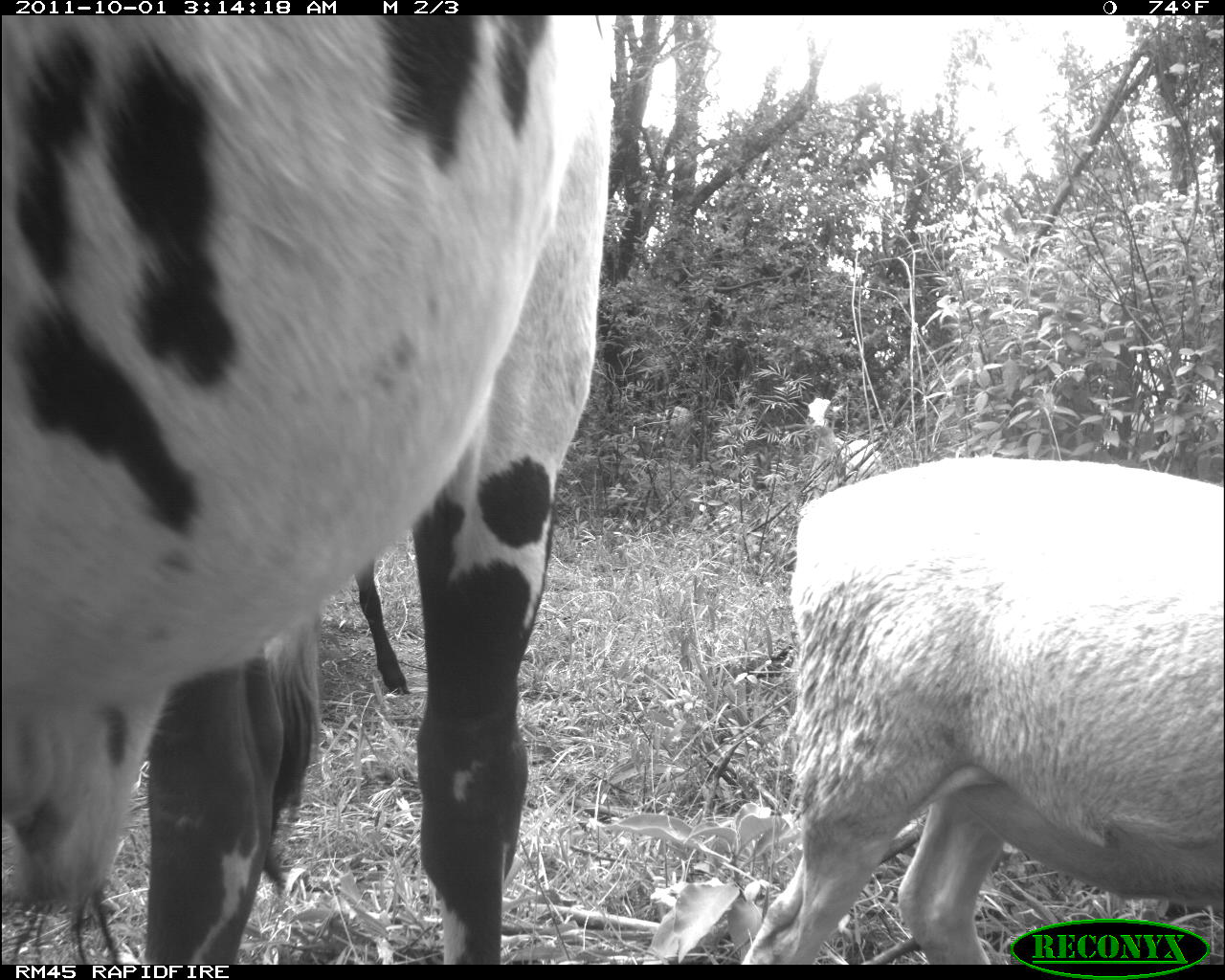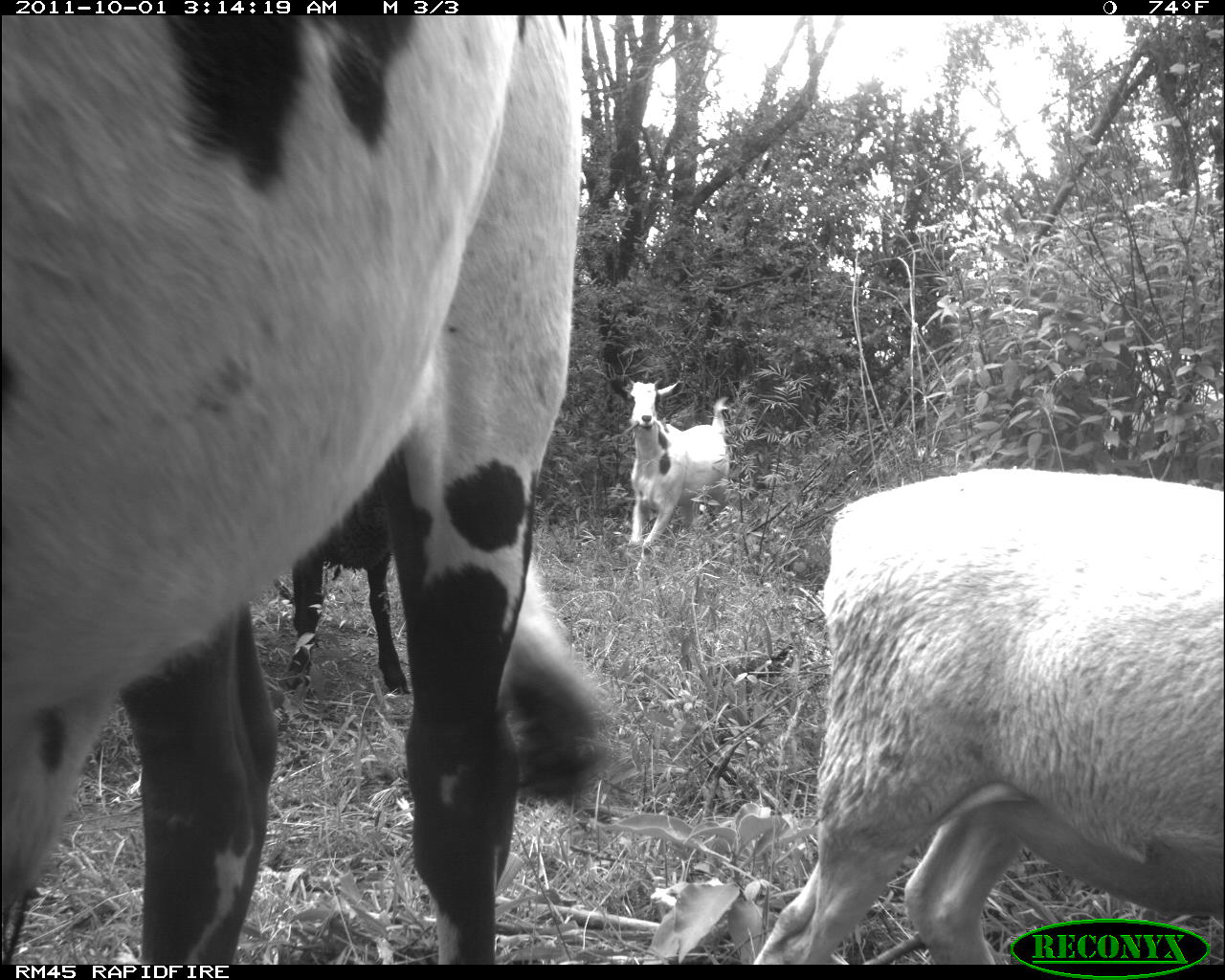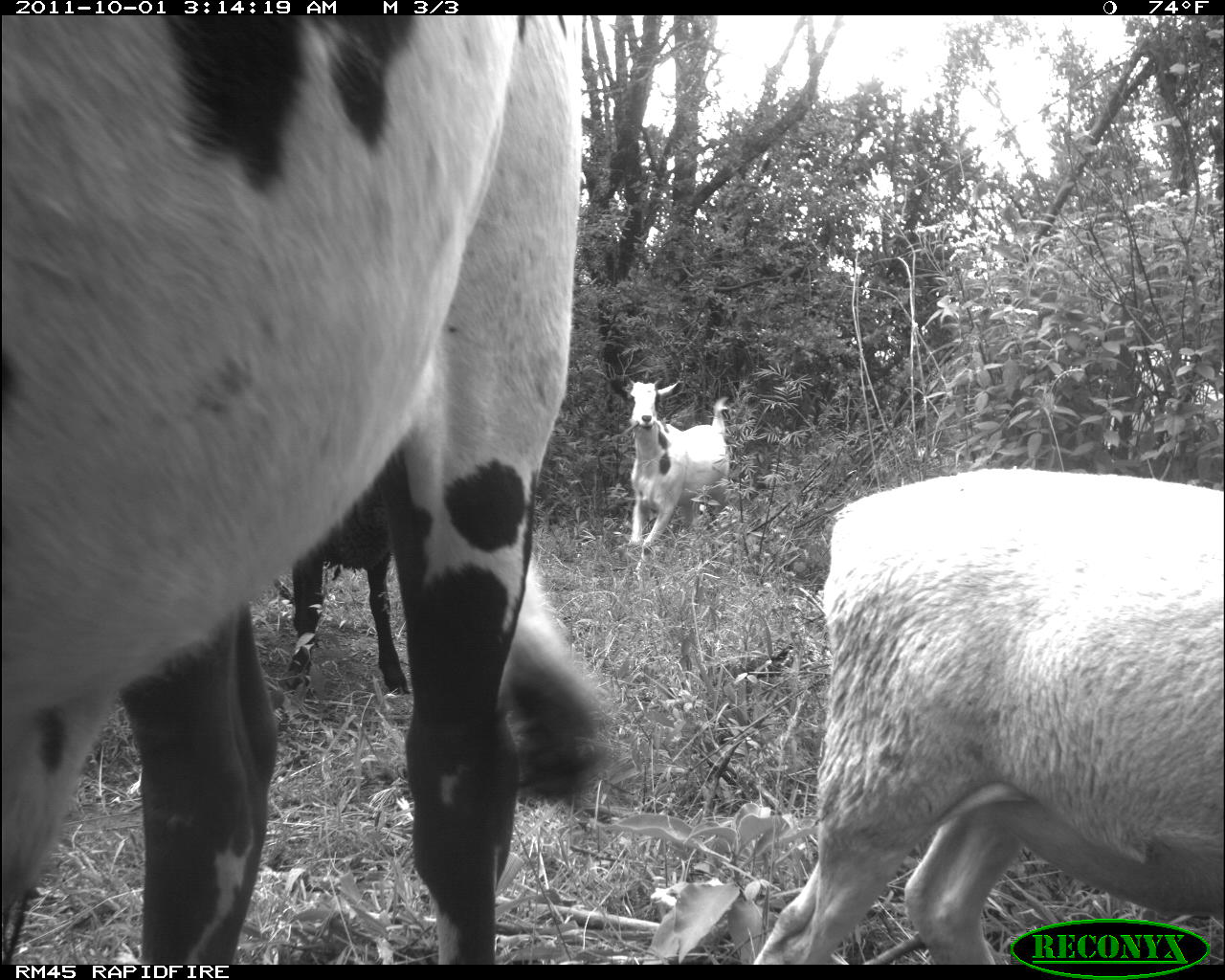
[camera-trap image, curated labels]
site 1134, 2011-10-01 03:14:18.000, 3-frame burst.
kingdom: Animalia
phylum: Chordata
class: Mammalia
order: Artiodactyla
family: Bovidae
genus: Capra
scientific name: Capra aegagrus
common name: wild goat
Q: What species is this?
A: Capra aegagrus (wild goat).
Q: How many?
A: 1.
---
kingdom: Animalia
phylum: Chordata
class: Mammalia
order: Artiodactyla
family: Bovidae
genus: Bos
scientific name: Bos taurus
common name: domestic cattle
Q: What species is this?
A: Bos taurus (domestic cattle).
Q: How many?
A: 2.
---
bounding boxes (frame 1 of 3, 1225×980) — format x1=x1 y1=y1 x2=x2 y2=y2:
capra aegagrus: x1=0 y1=14 x2=615 y2=965; x1=739 y1=455 x2=1222 y2=964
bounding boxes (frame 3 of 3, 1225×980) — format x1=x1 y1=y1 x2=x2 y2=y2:
capra aegagrus: x1=0 y1=14 x2=611 y2=965; x1=750 y1=462 x2=1224 y2=965; x1=277 y1=476 x2=411 y2=699; x1=621 y1=377 x2=730 y2=581